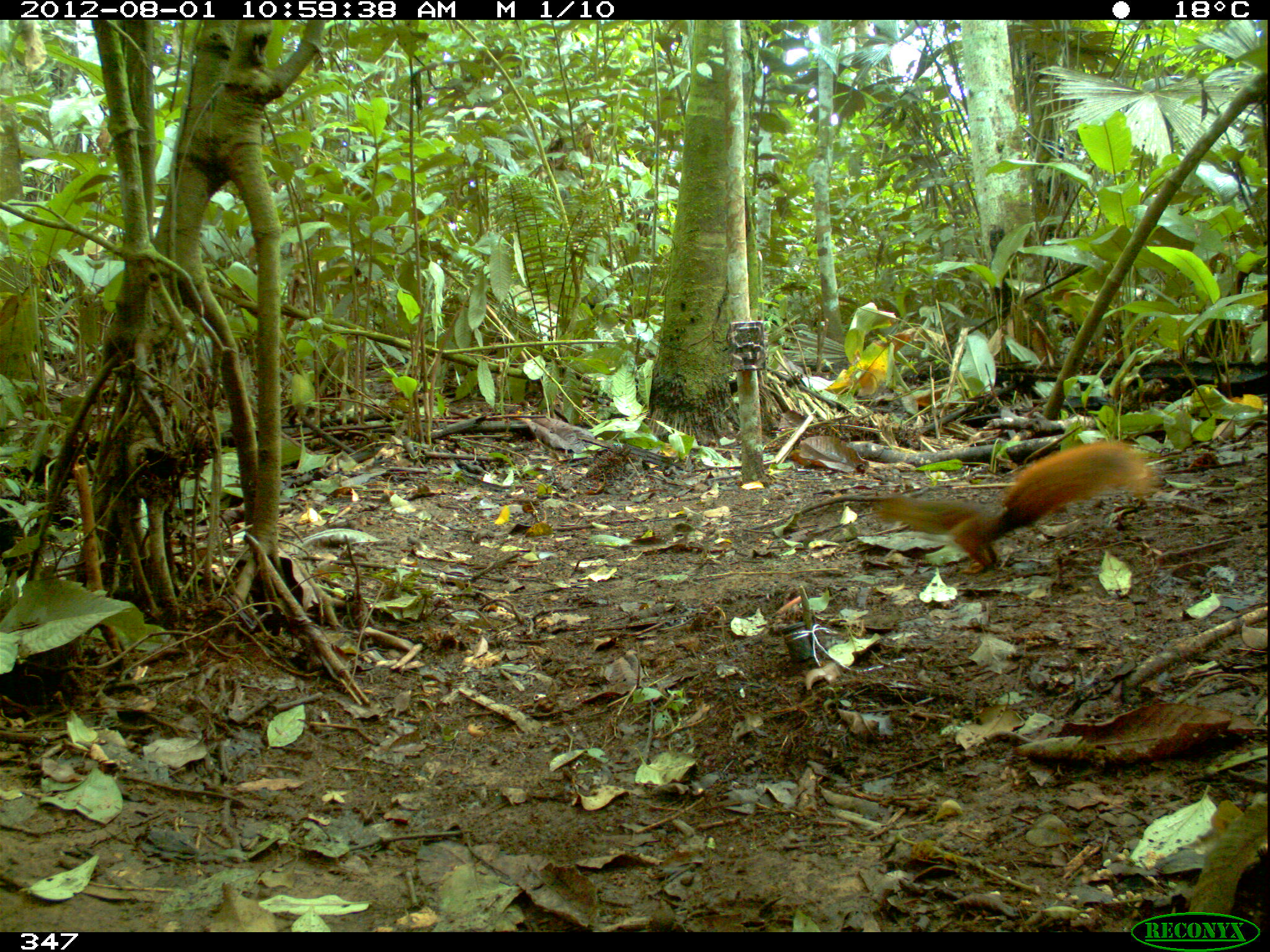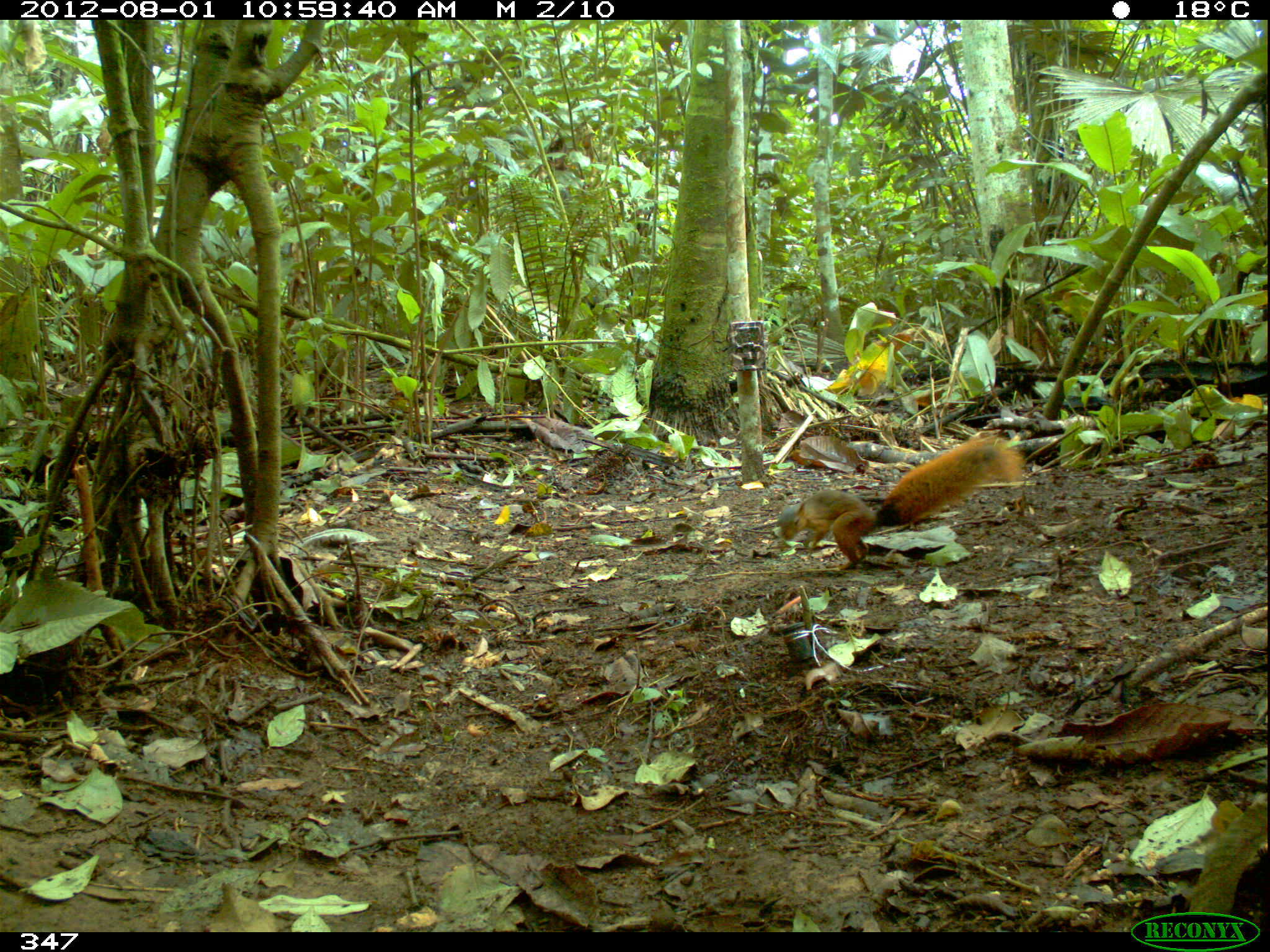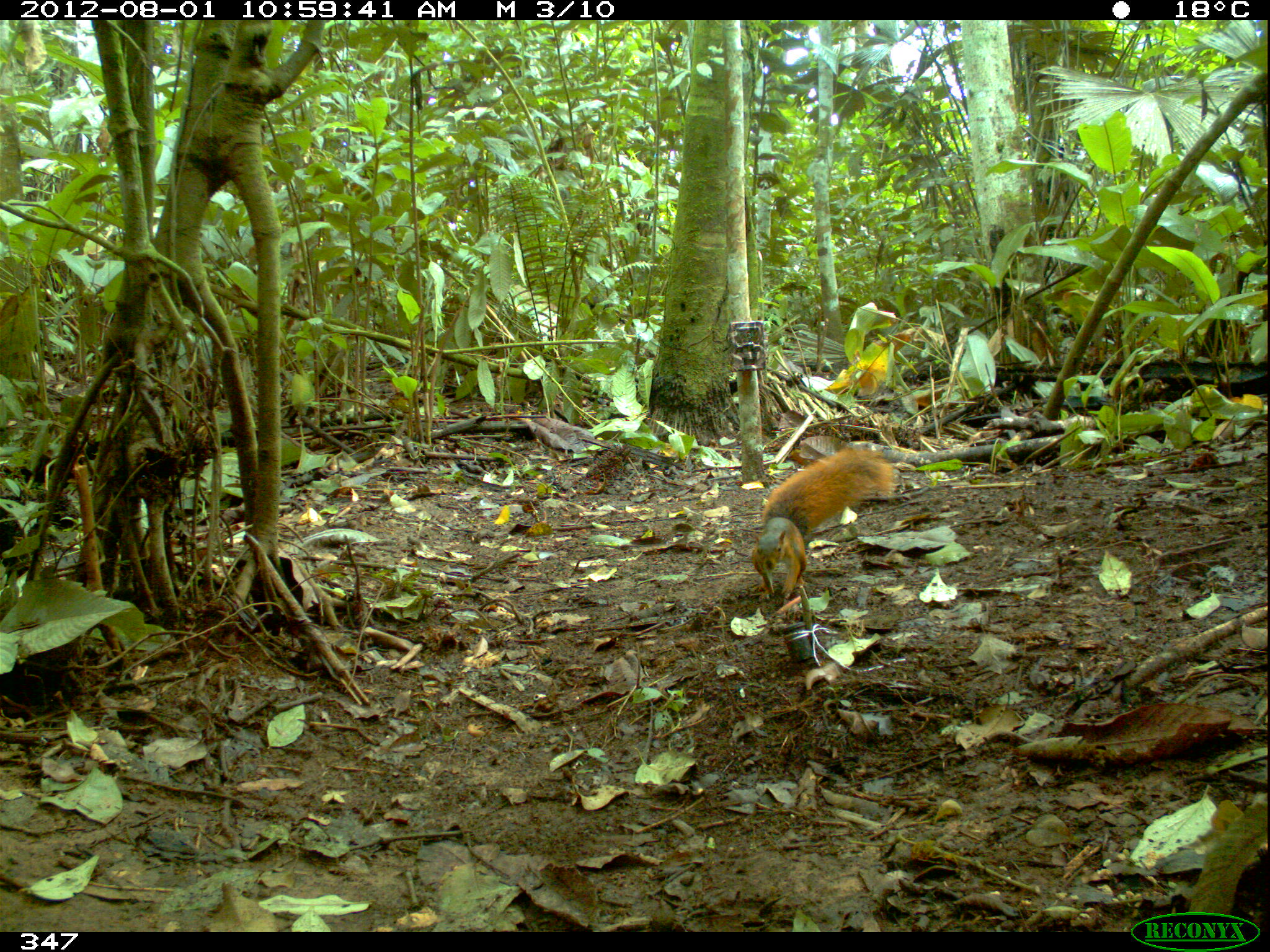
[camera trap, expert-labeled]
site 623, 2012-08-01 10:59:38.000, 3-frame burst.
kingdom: Animalia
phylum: Chordata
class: Mammalia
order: Rodentia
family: Sciuridae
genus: Sciurus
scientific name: Sciurus spadiceus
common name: southern amazon red squirrel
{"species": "Sciurus spadiceus (southern amazon red squirrel)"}